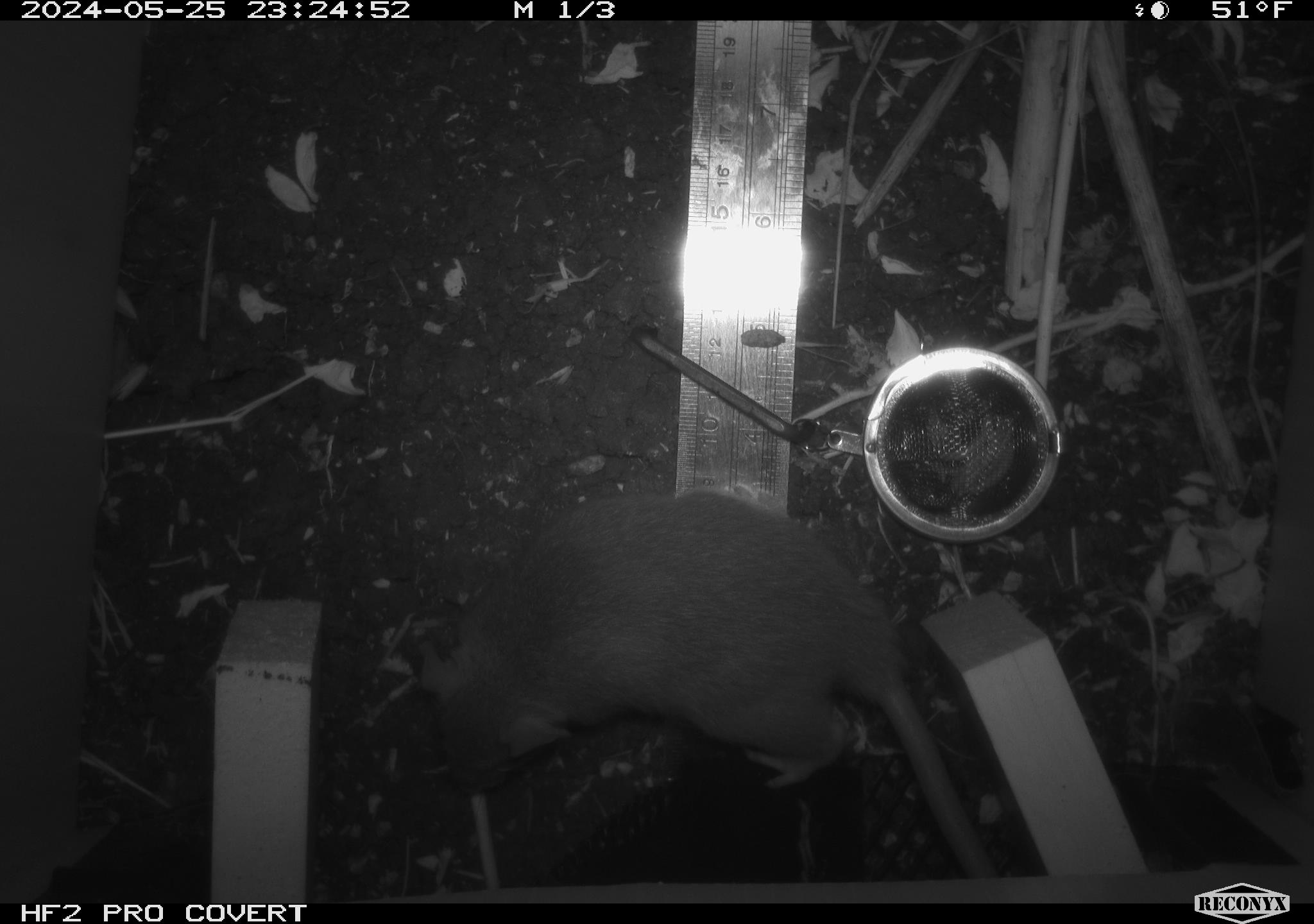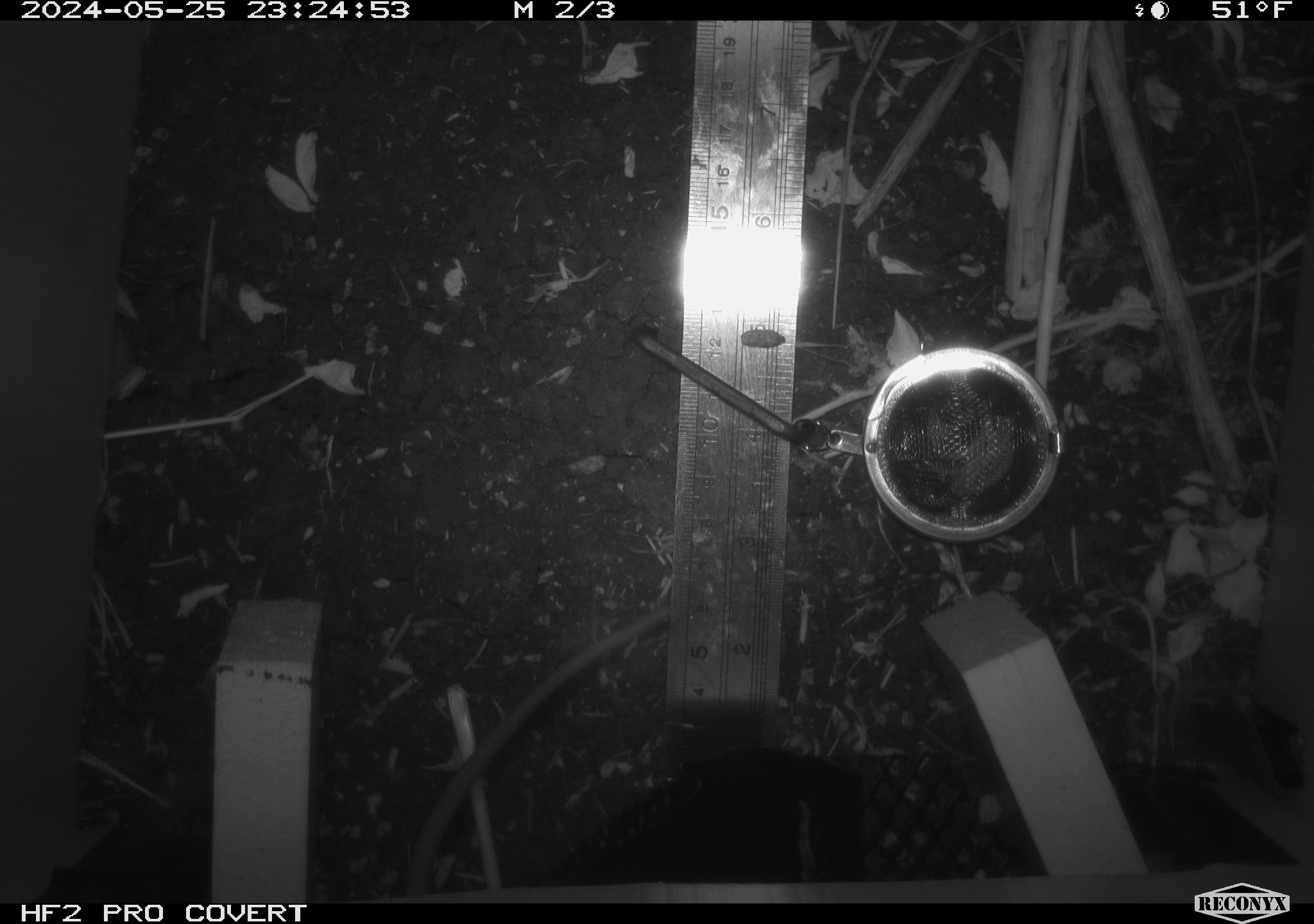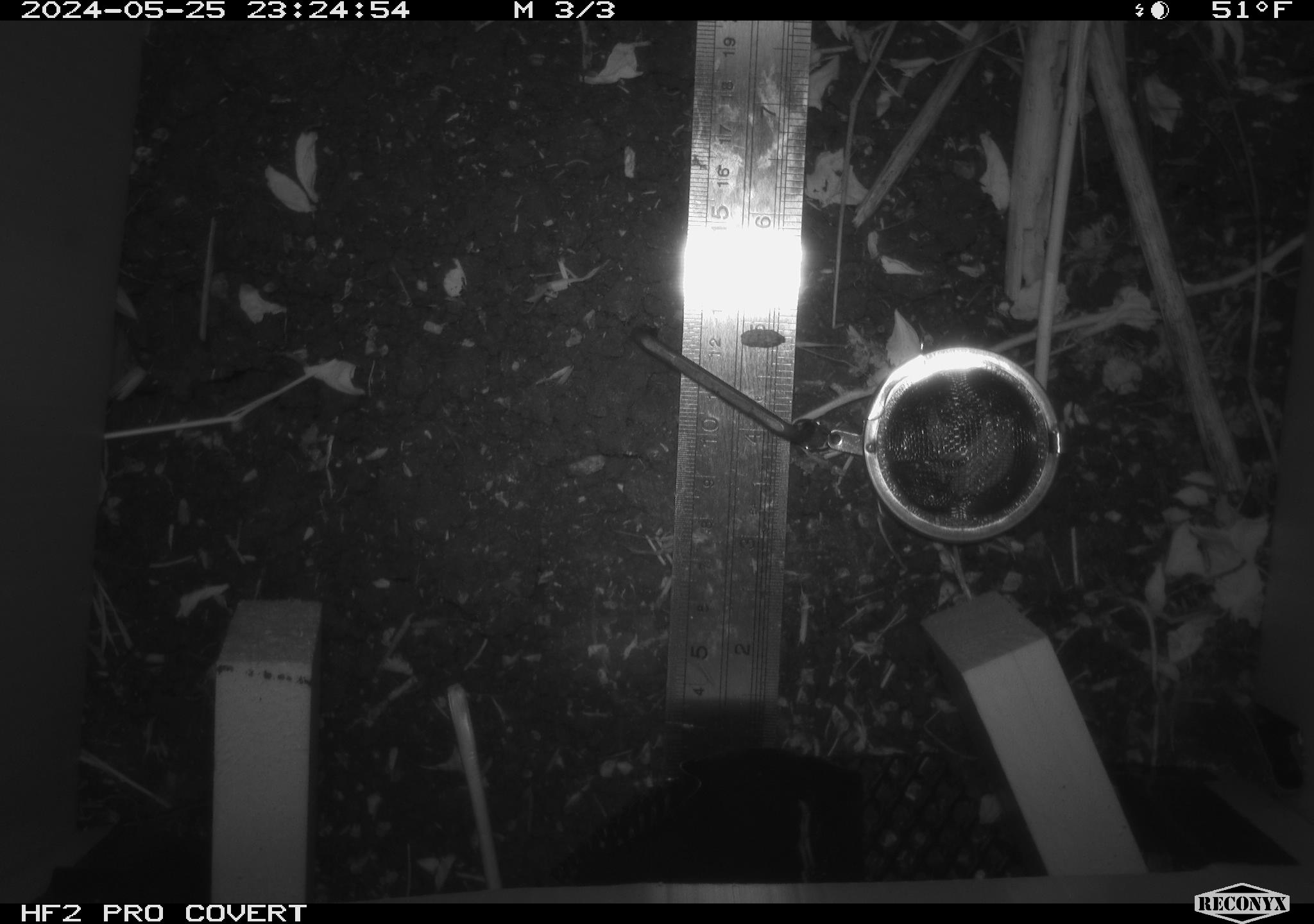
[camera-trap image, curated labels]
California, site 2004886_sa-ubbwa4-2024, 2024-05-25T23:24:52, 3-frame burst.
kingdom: Animalia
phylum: Chordata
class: Mammalia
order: Rodentia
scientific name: Rodentia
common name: woodrat or rat or mouse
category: woodrat or rat or mouse species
Woodrat or rat or mouse species (woodrat or rat or mouse) (Rodentia).